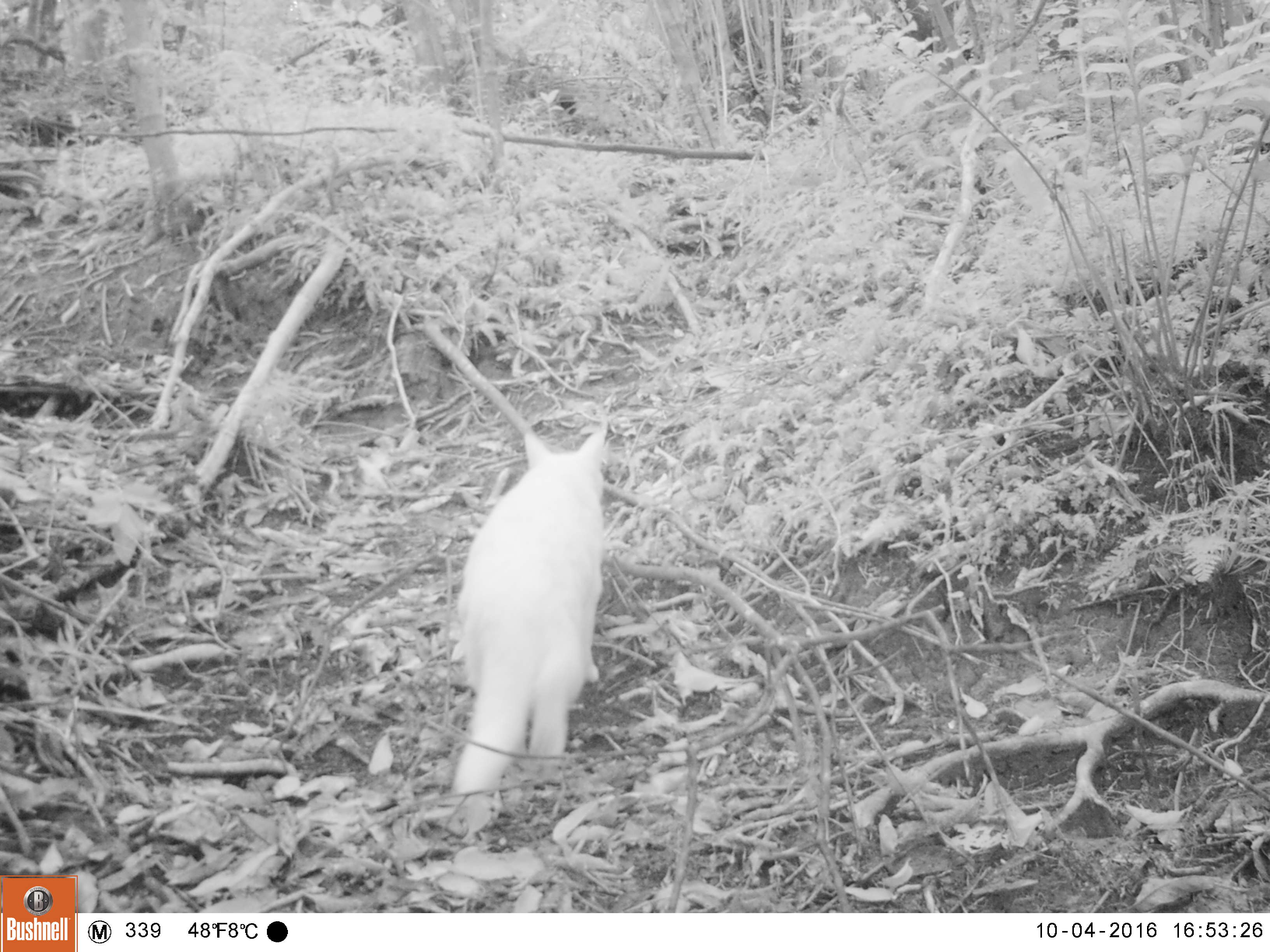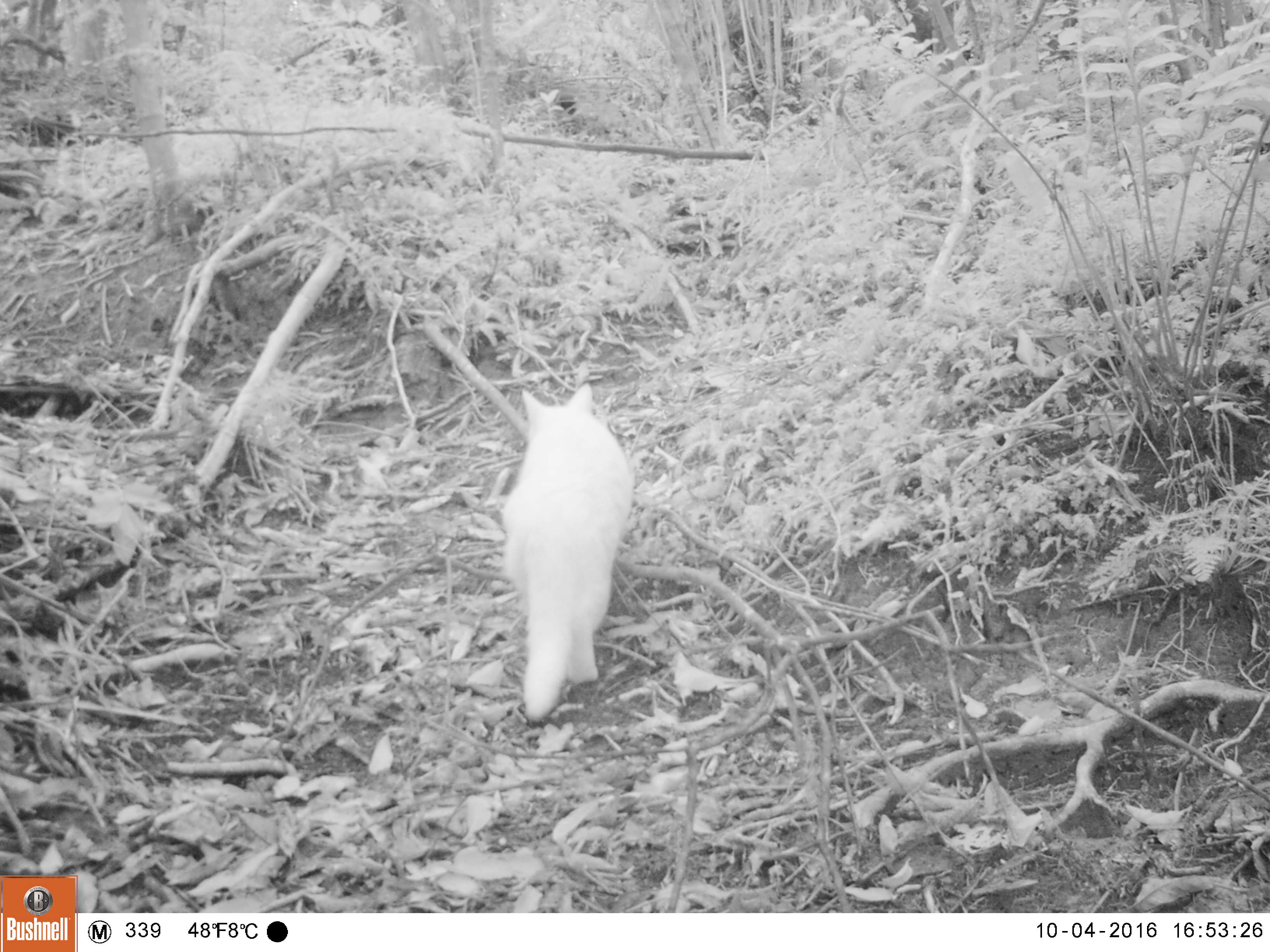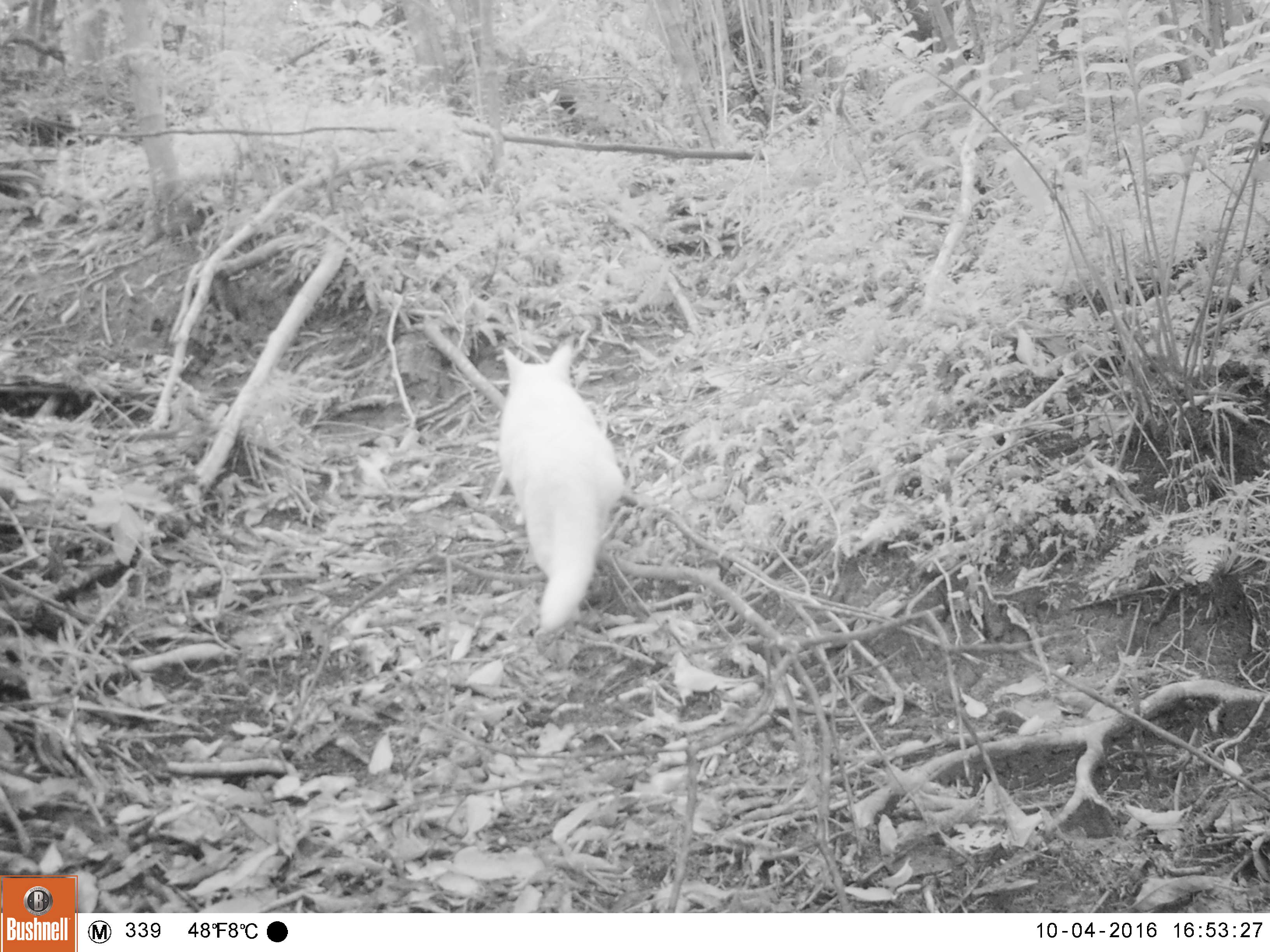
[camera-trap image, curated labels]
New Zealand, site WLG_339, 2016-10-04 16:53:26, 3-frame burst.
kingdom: Animalia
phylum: Chordata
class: Mammalia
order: Carnivora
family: Felidae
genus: Felis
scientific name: Felis catus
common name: domestic cat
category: cat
Cat (domestic cat) (Felis catus).